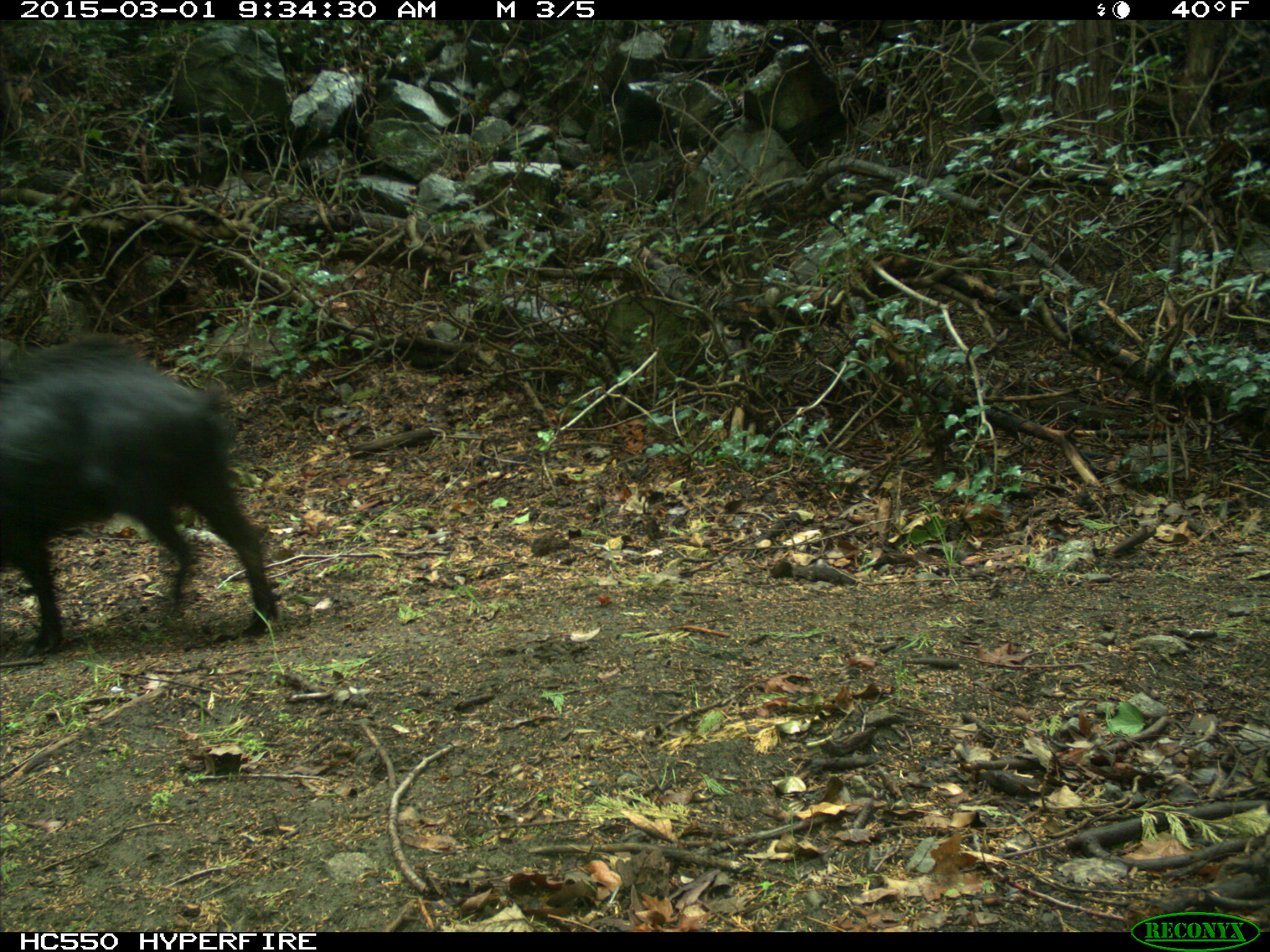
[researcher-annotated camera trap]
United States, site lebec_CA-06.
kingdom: Animalia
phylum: Chordata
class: Mammalia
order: Artiodactyla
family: Suidae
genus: Sus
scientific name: Sus scrofa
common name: wild boar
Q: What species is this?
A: Sus scrofa (wild boar).